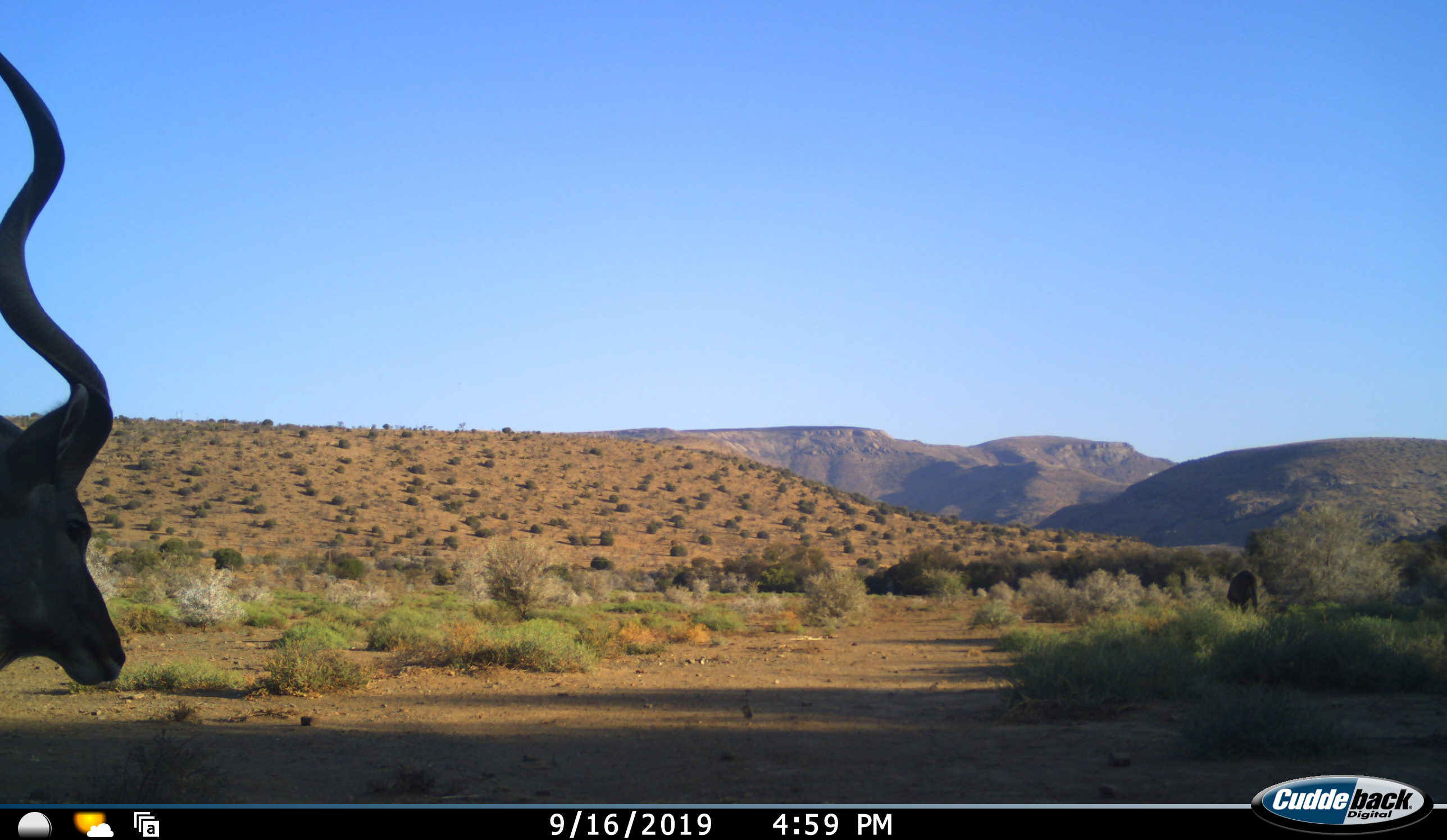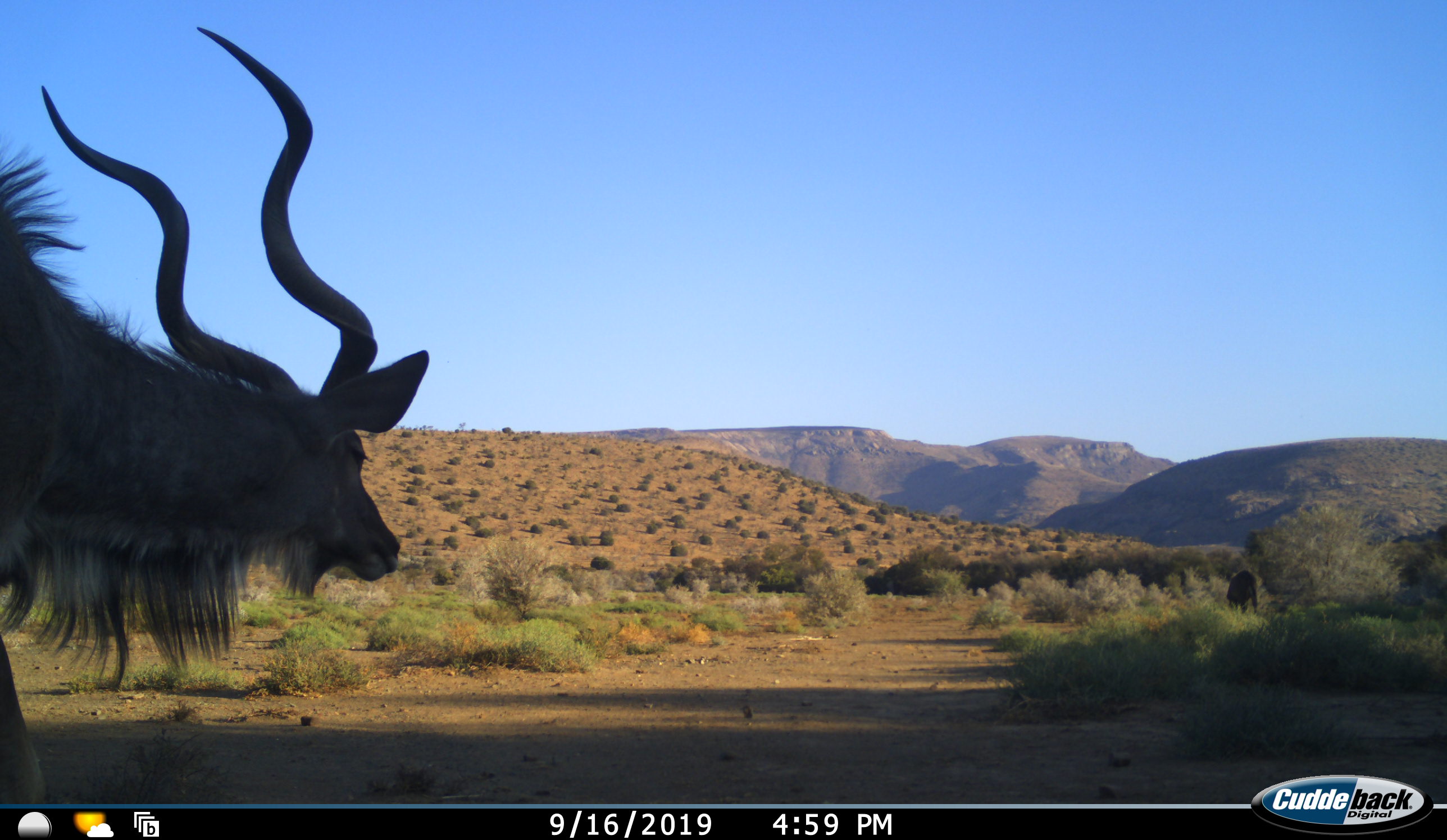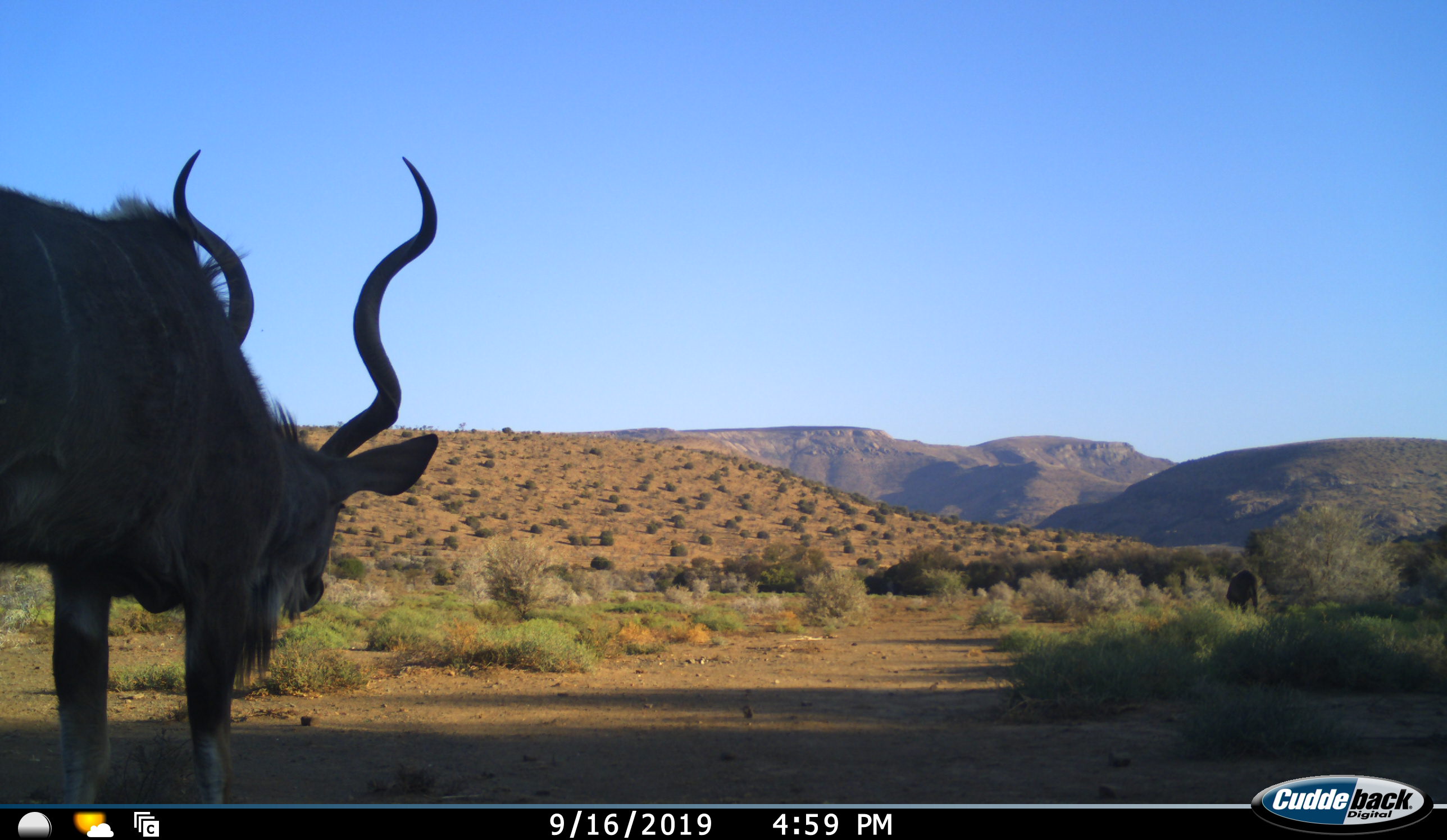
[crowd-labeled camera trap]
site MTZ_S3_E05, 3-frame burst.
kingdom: Animalia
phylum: Chordata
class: Mammalia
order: Artiodactyla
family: Bovidae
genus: Tragelaphus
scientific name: Tragelaphus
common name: kudu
Kudu (Tragelaphus), count 1. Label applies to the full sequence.